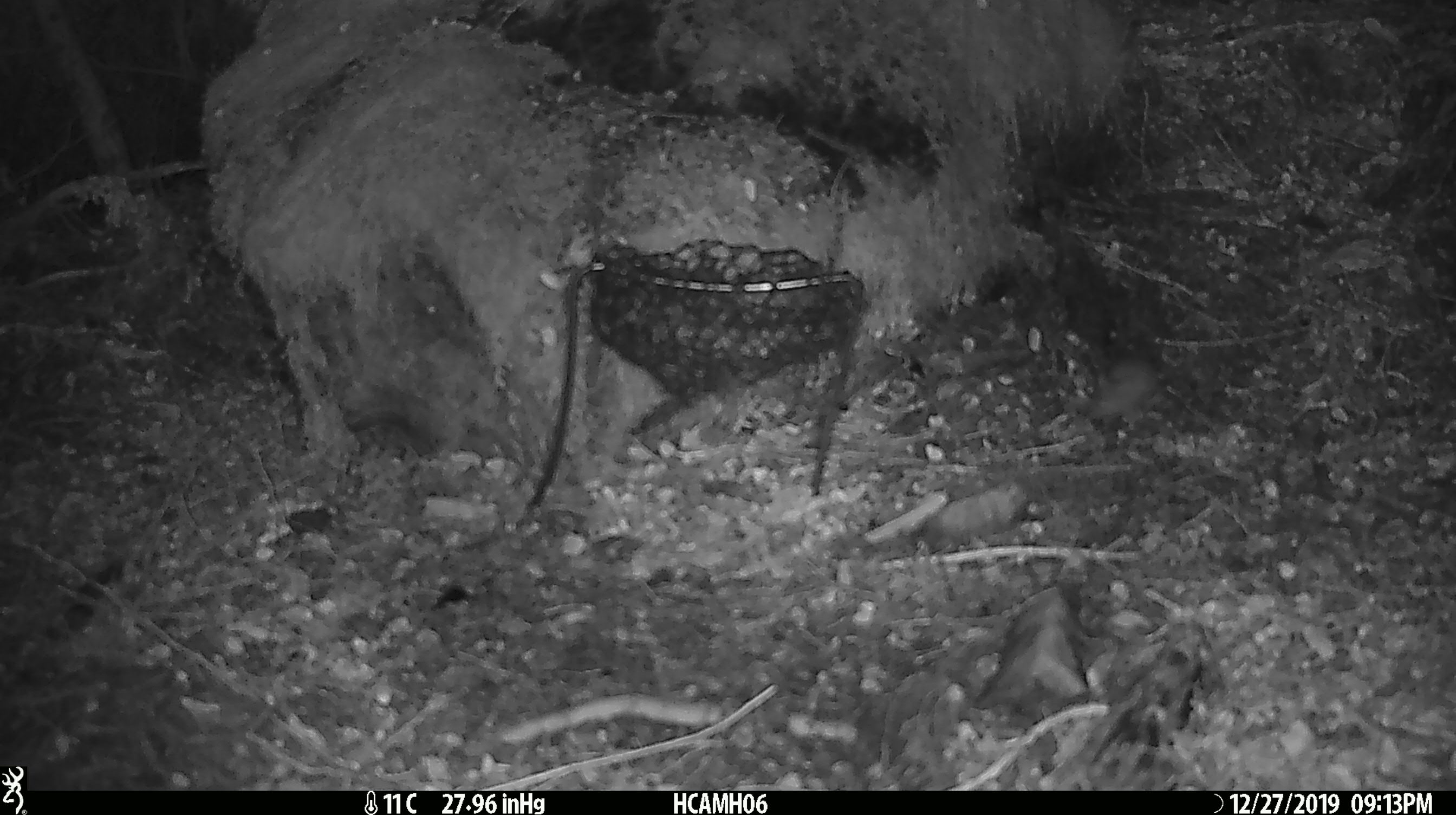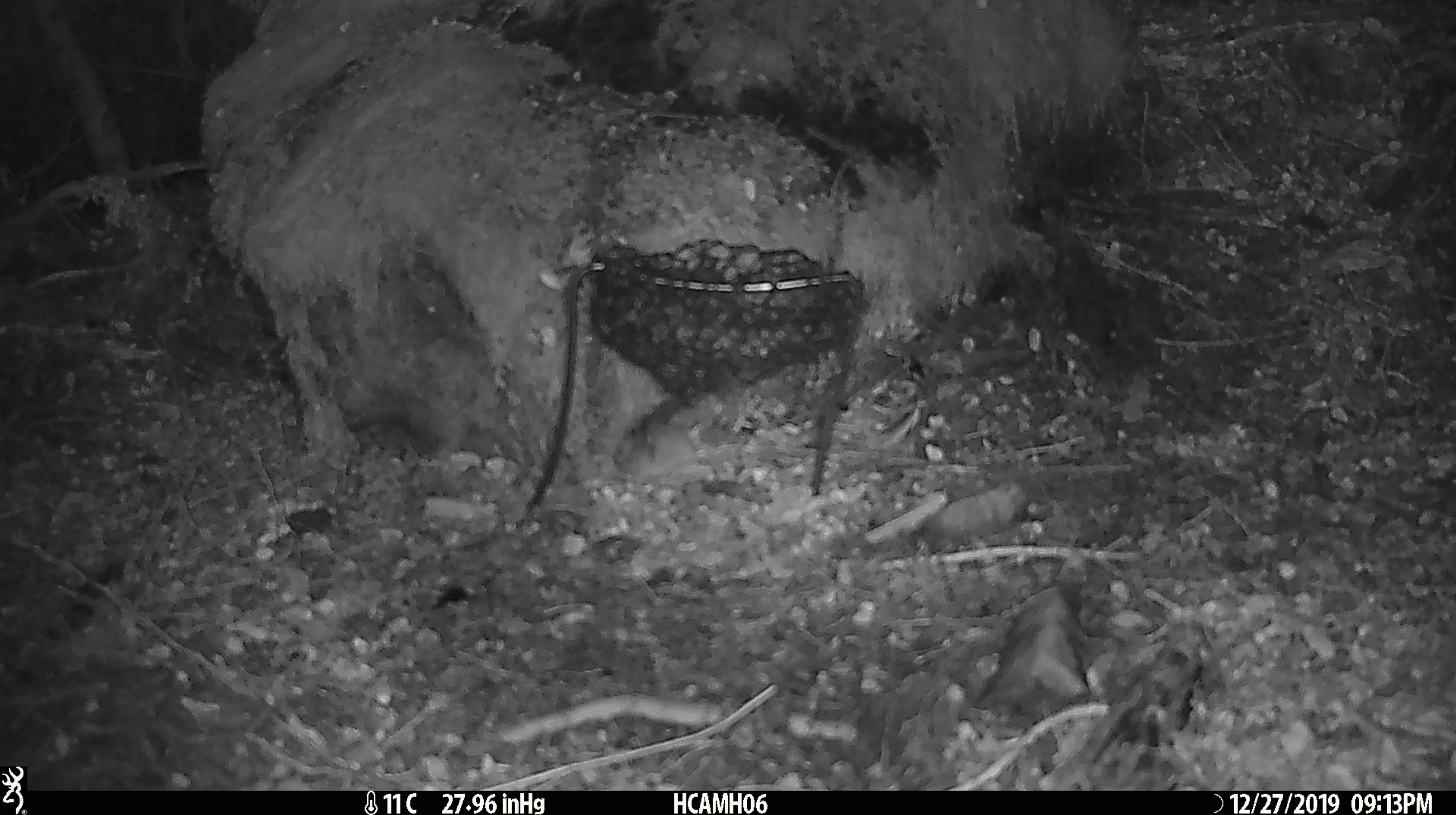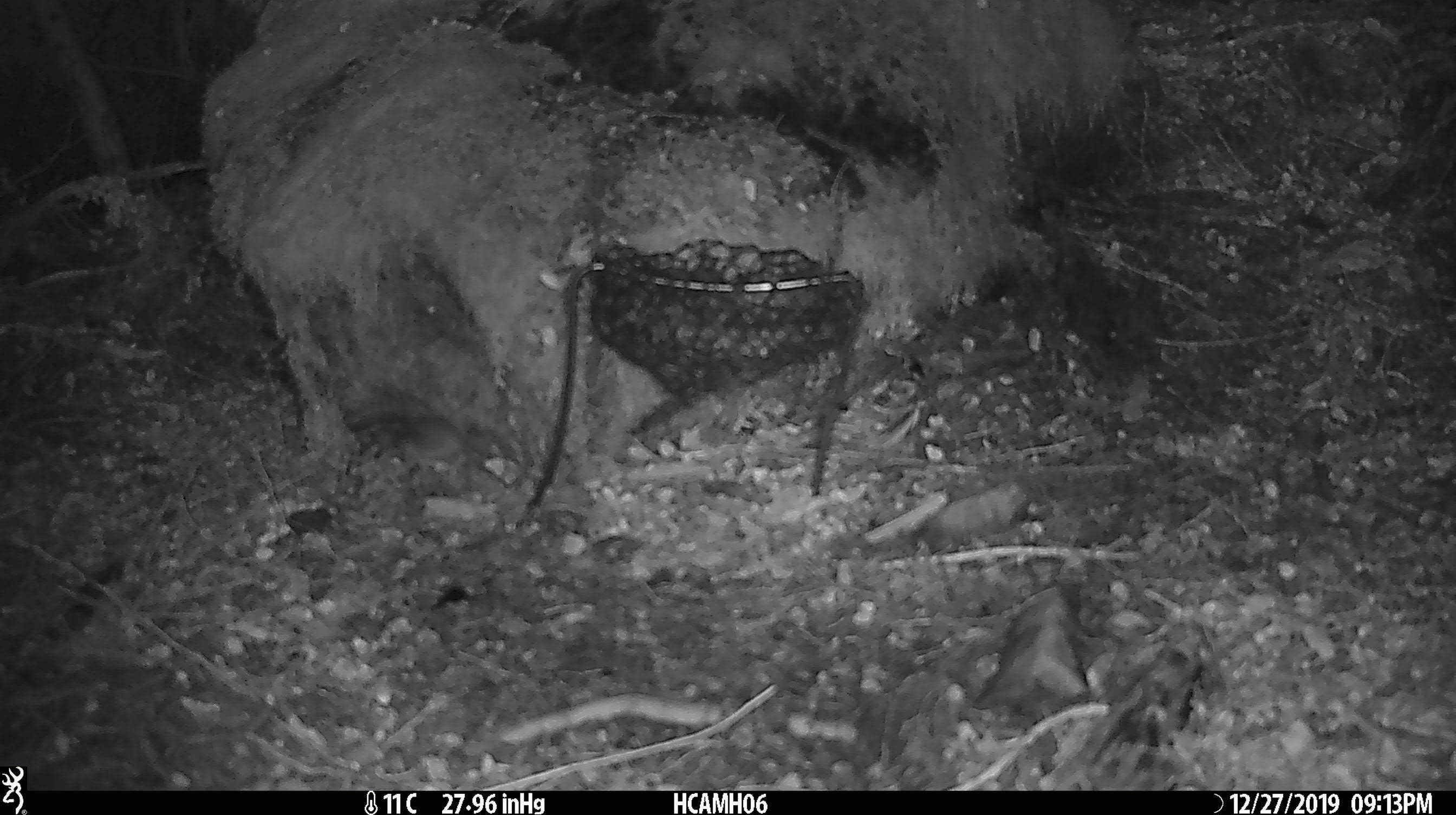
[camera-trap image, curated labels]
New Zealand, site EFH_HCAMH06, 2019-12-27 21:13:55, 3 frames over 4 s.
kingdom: Animalia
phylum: Chordata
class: Mammalia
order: Rodentia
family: Muridae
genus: Mus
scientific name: Mus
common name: mouse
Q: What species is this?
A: Mouse (Mus).